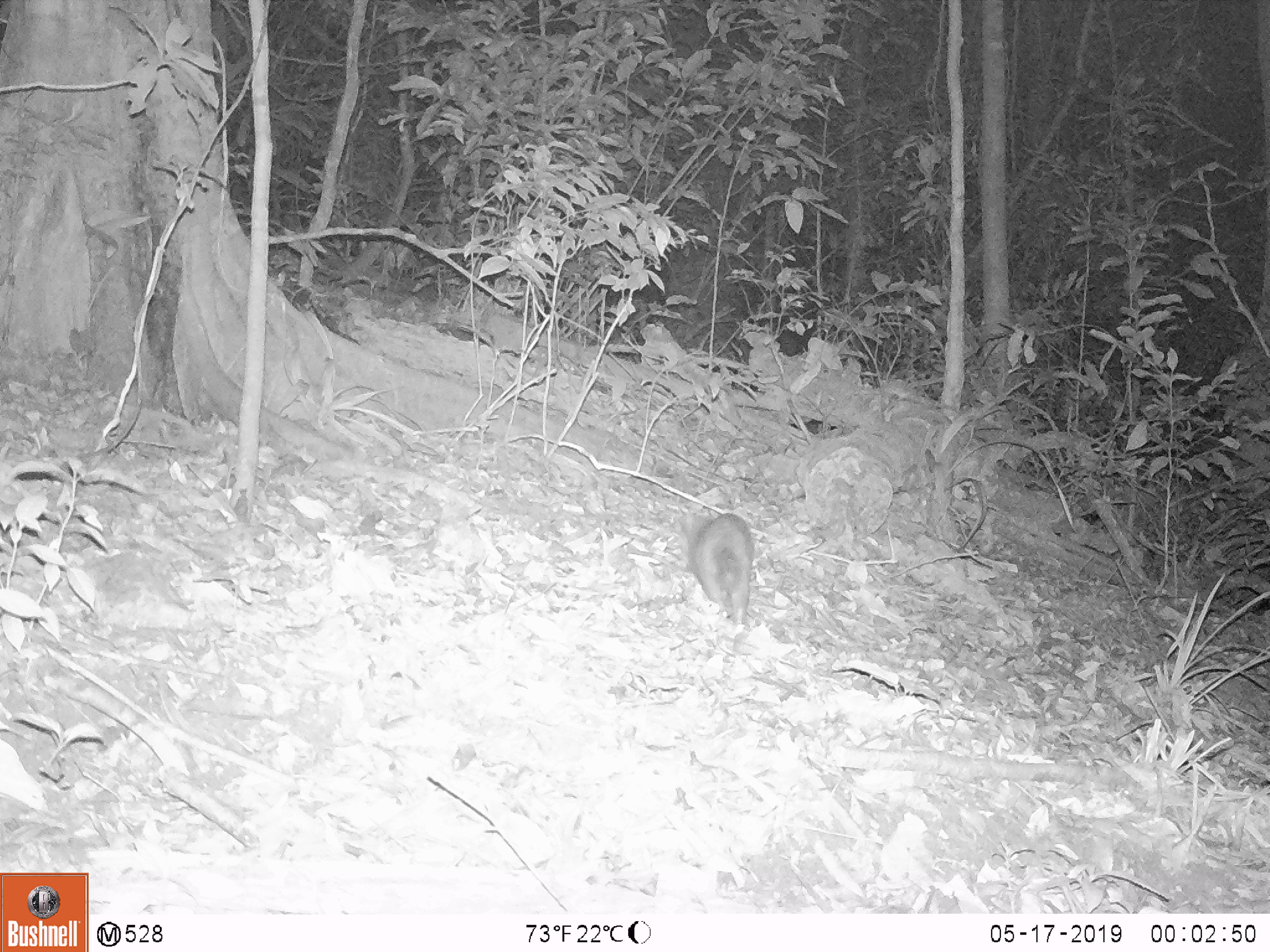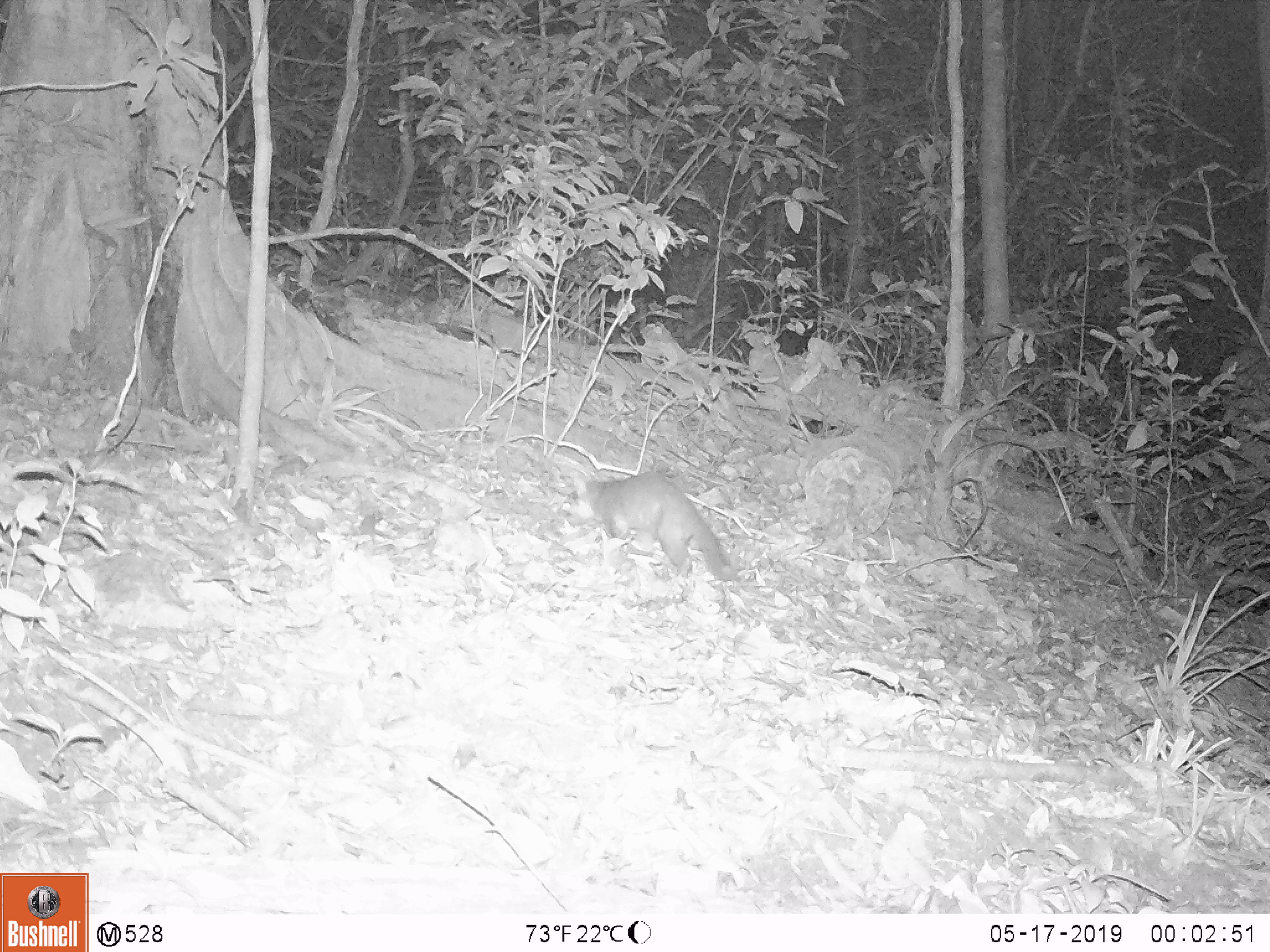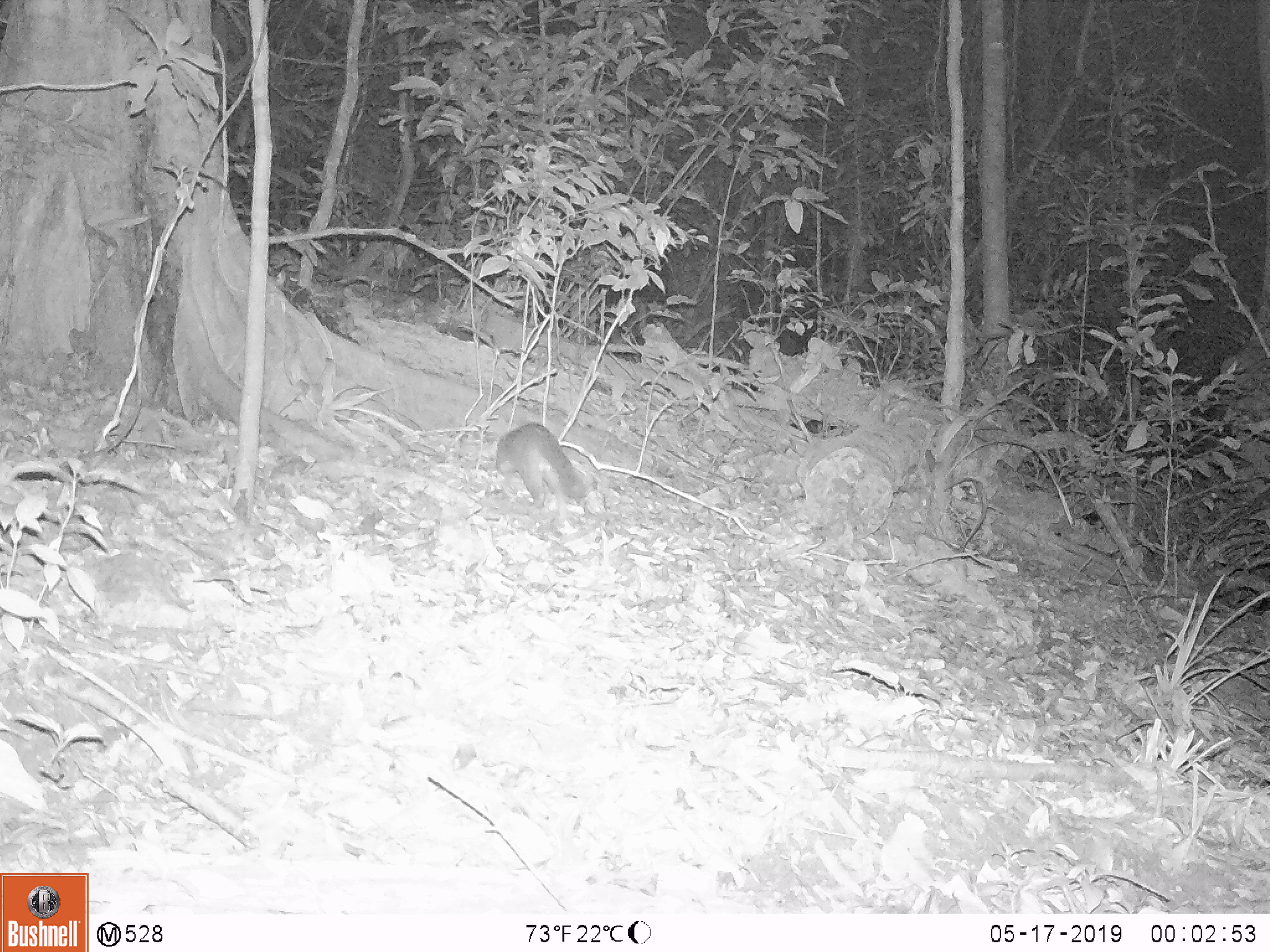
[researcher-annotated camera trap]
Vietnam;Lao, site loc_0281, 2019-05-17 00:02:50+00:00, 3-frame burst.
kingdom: Animalia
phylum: Chordata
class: Mammalia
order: Carnivora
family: Mustelidae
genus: Melogale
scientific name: Melogale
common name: ferret badger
Ferret badger (Melogale). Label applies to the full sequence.